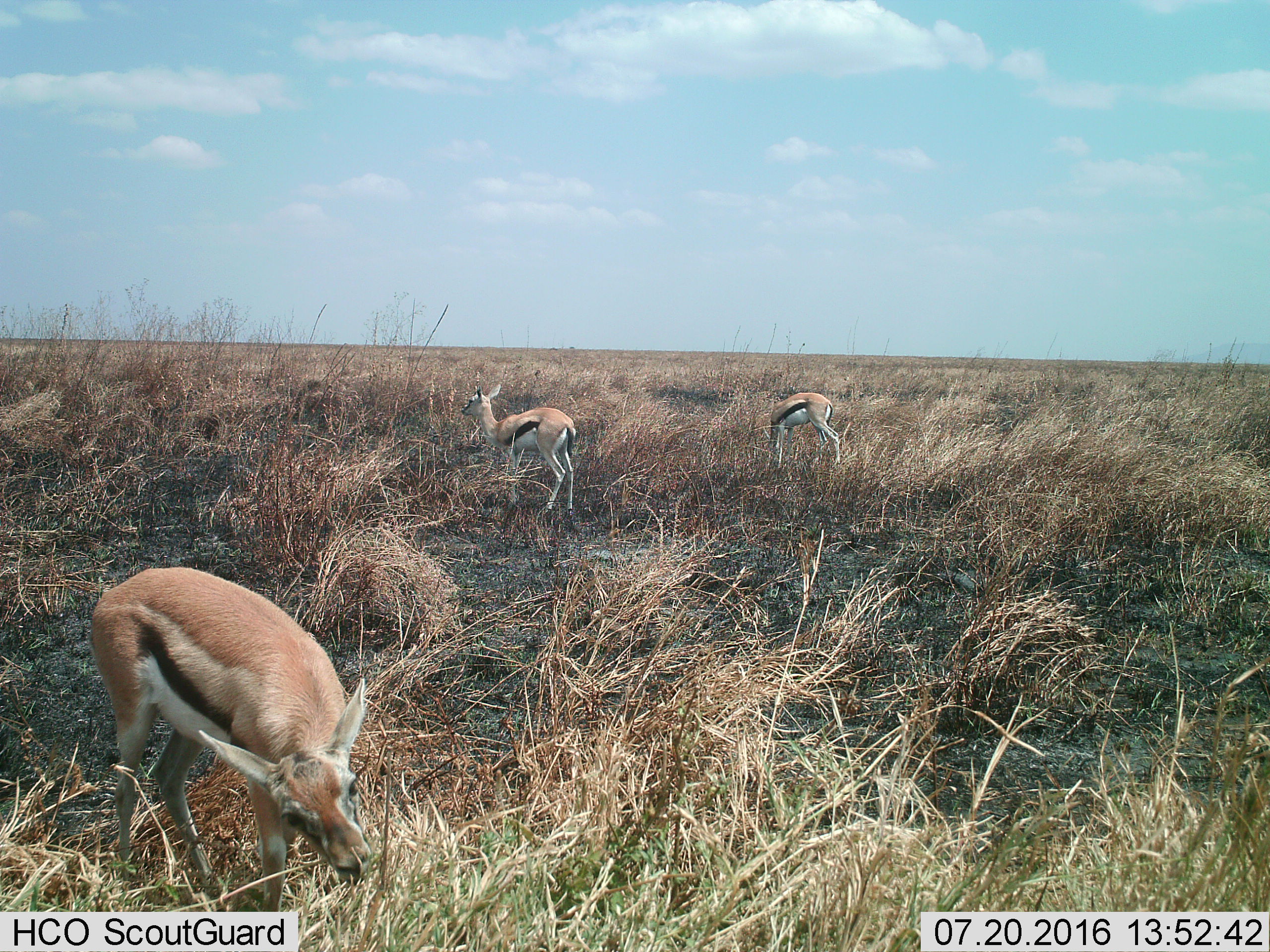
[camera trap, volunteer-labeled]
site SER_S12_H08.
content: unidentified animal